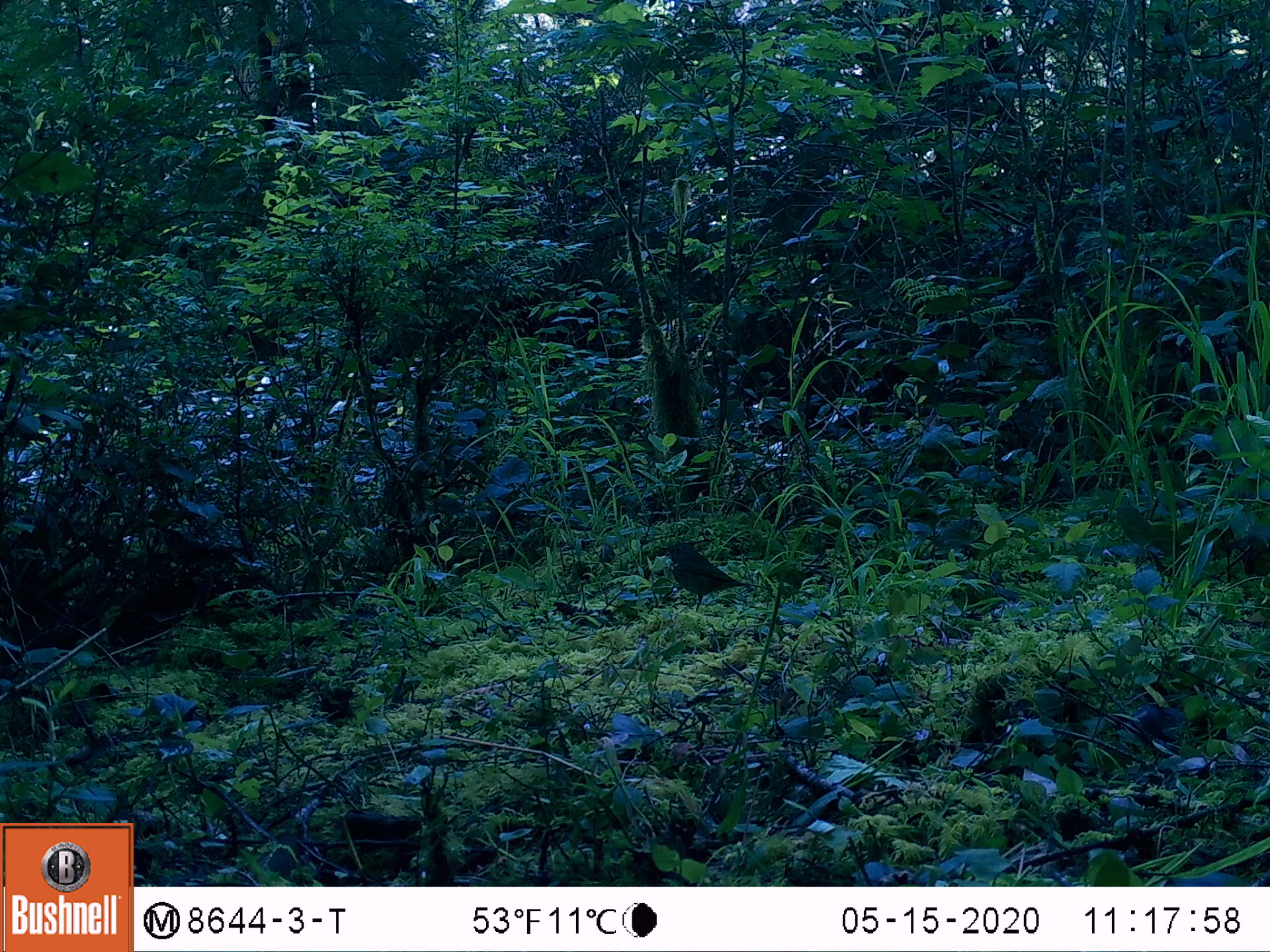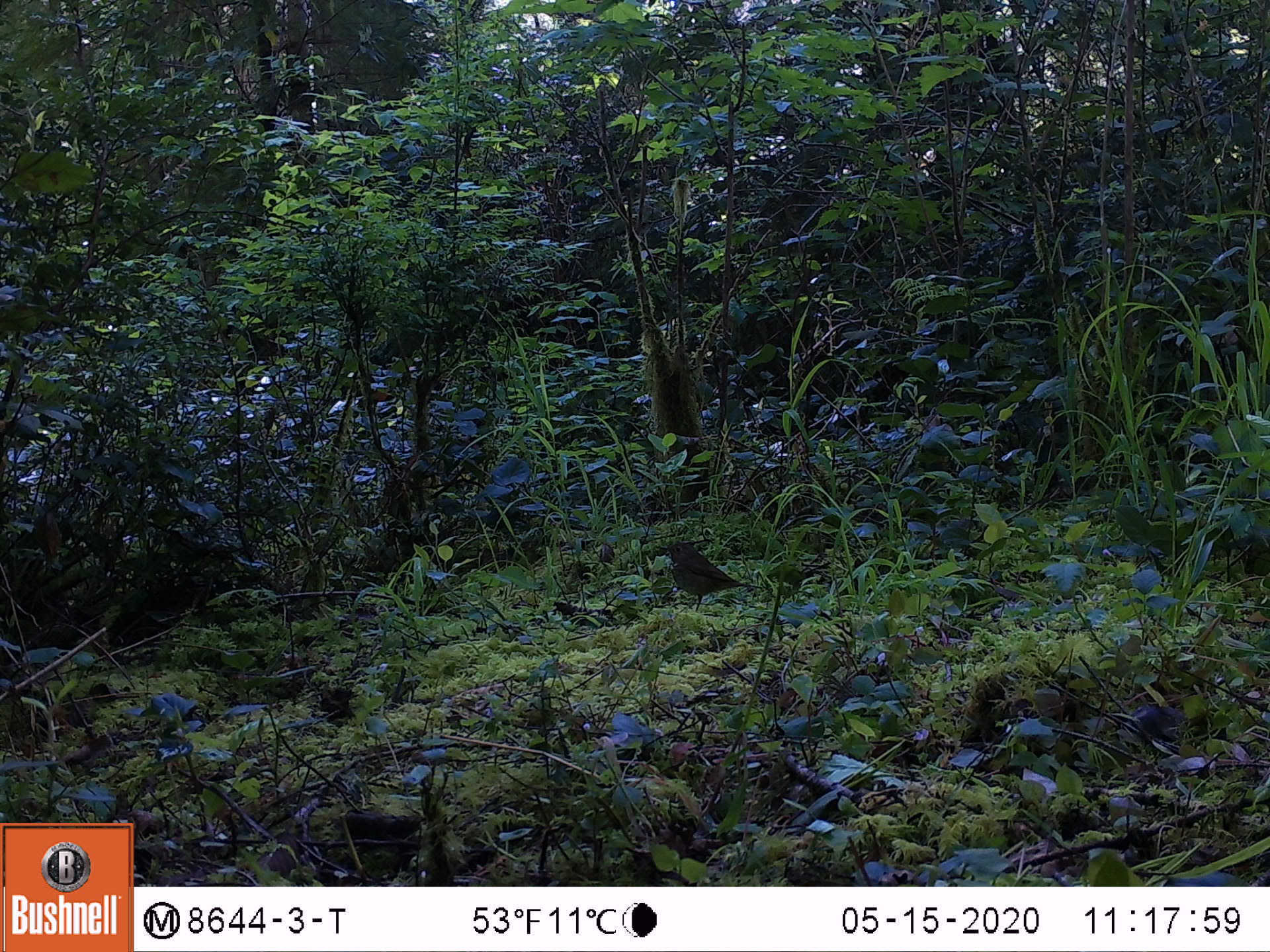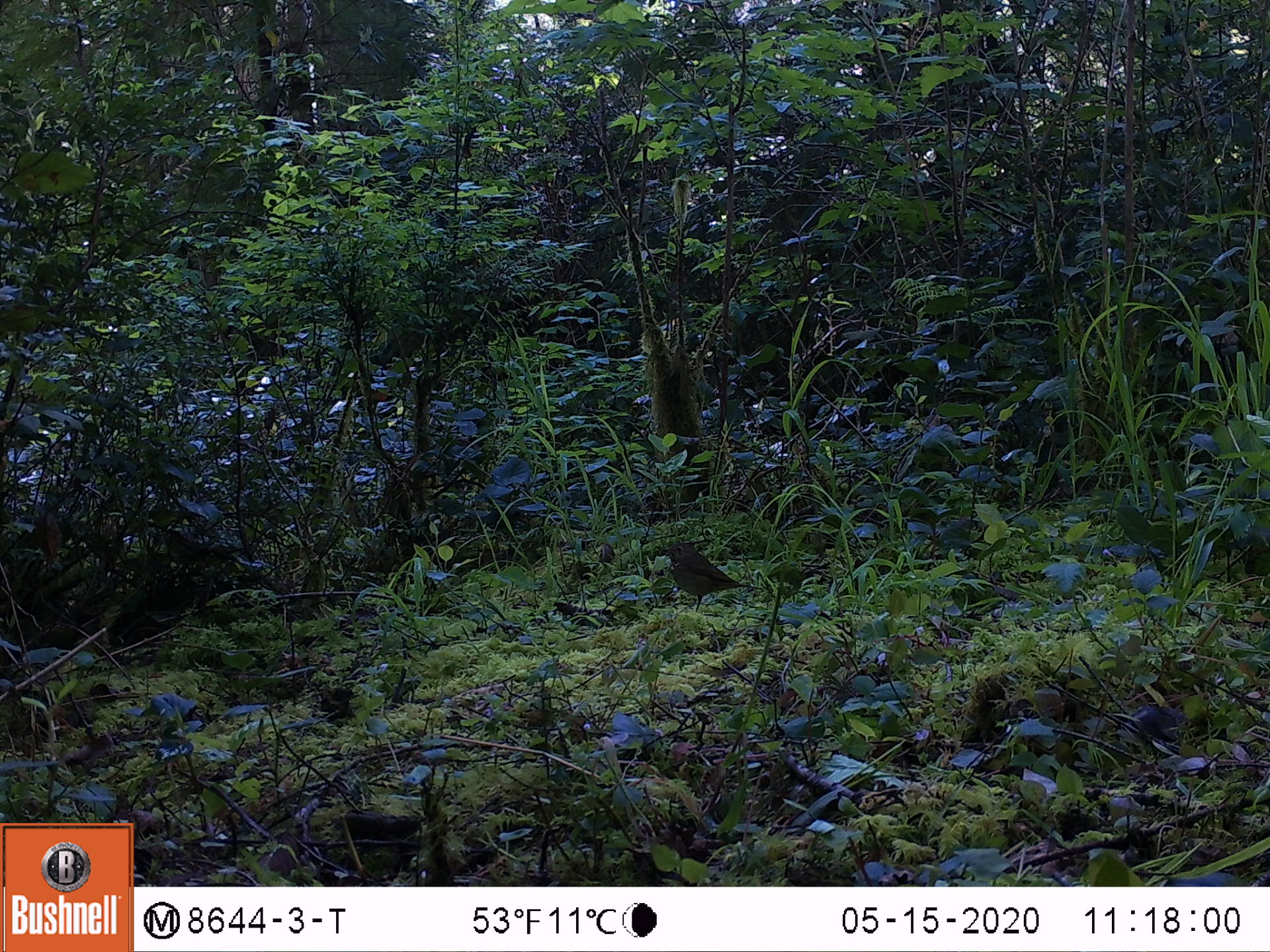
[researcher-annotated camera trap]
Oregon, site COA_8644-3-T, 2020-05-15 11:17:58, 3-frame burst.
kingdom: Animalia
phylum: Chordata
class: Aves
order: Passeriformes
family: Turdidae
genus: Catharus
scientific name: Catharus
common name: brown thrushes and nightingale-thrushes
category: catharus species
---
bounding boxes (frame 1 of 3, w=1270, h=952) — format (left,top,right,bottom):
catharus species: (647,531,782,621)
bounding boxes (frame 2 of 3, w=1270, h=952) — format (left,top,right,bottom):
catharus species: (650,527,772,623)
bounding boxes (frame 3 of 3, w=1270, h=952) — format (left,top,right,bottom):
catharus species: (646,530,771,625)